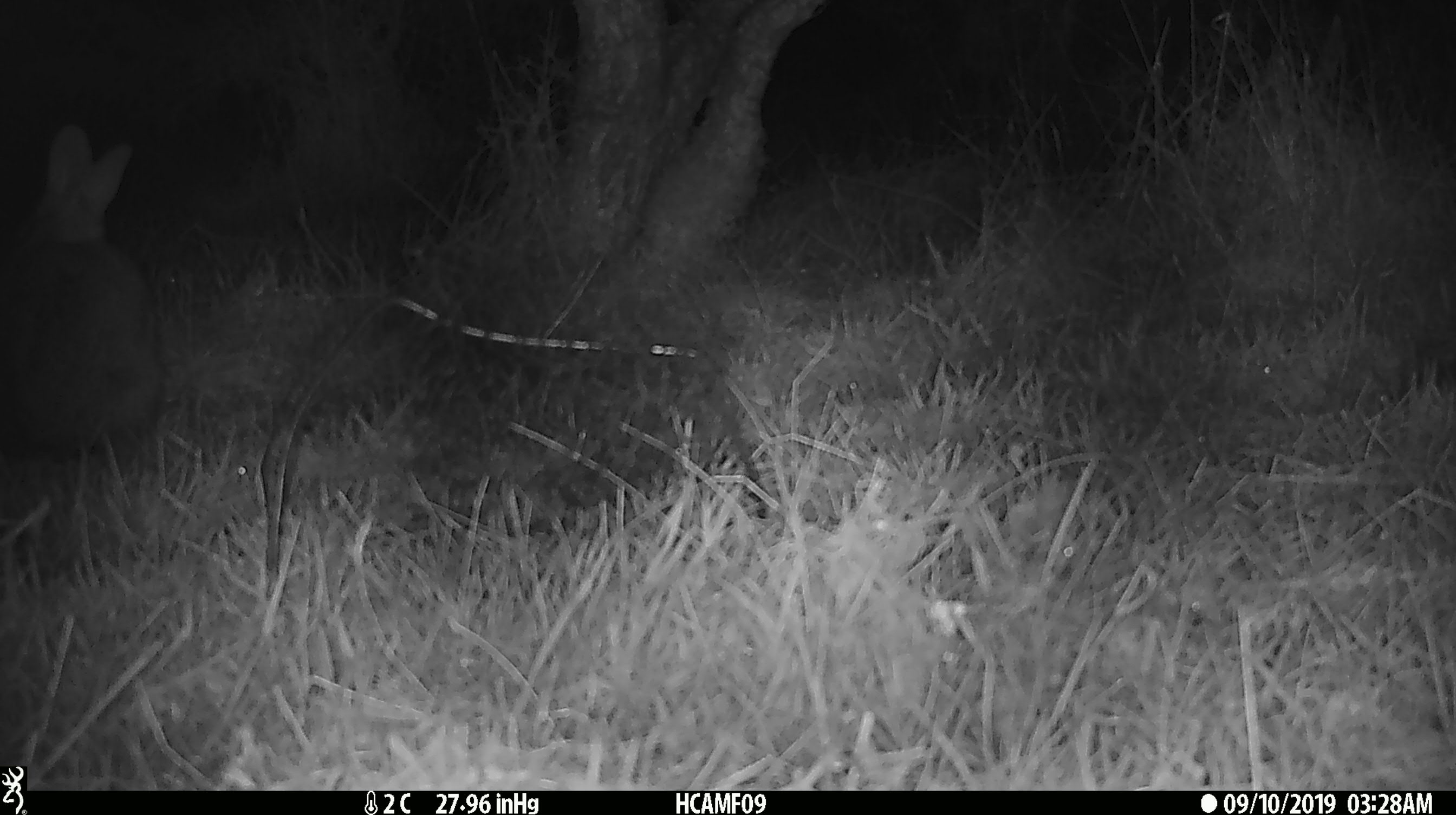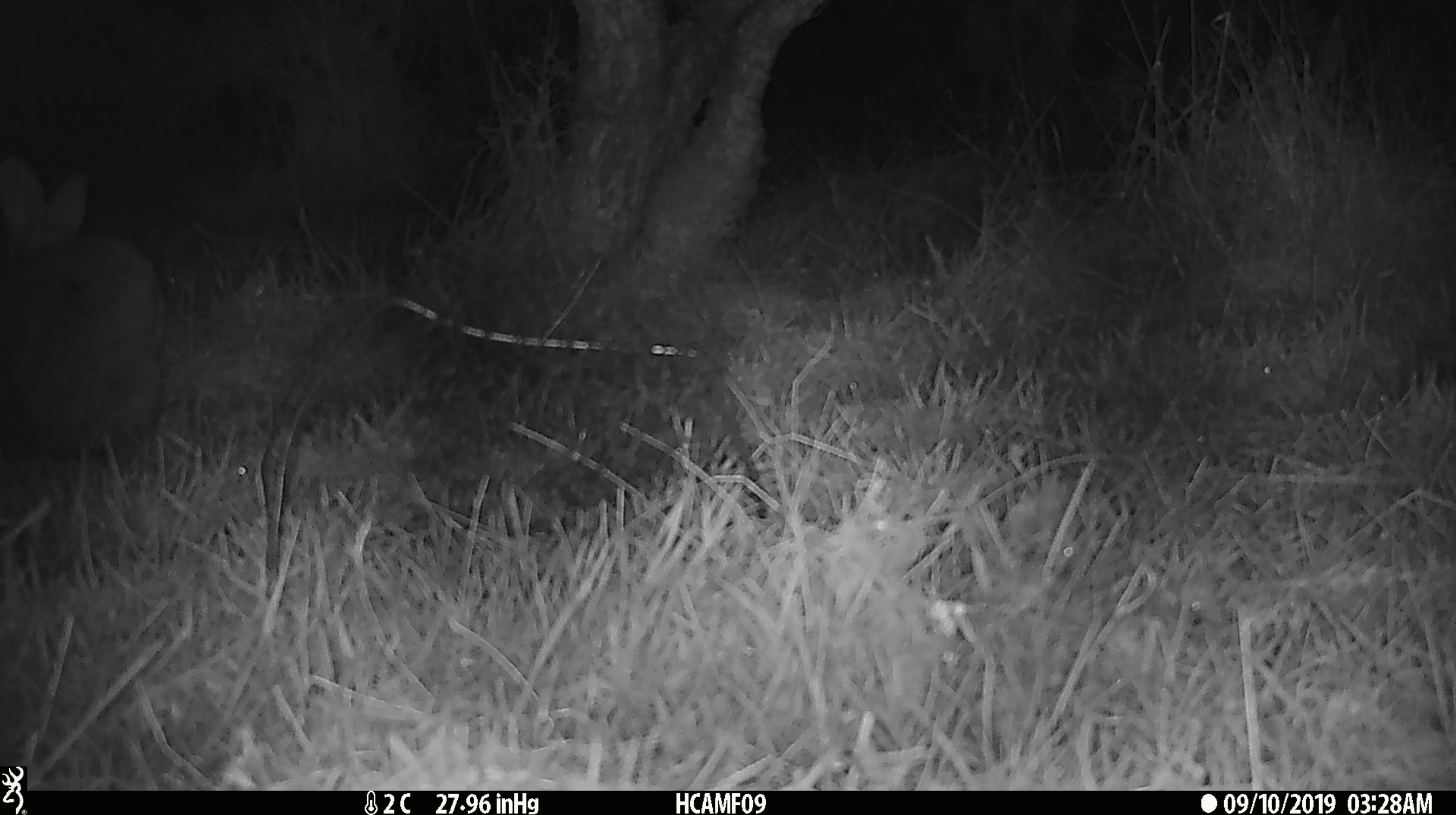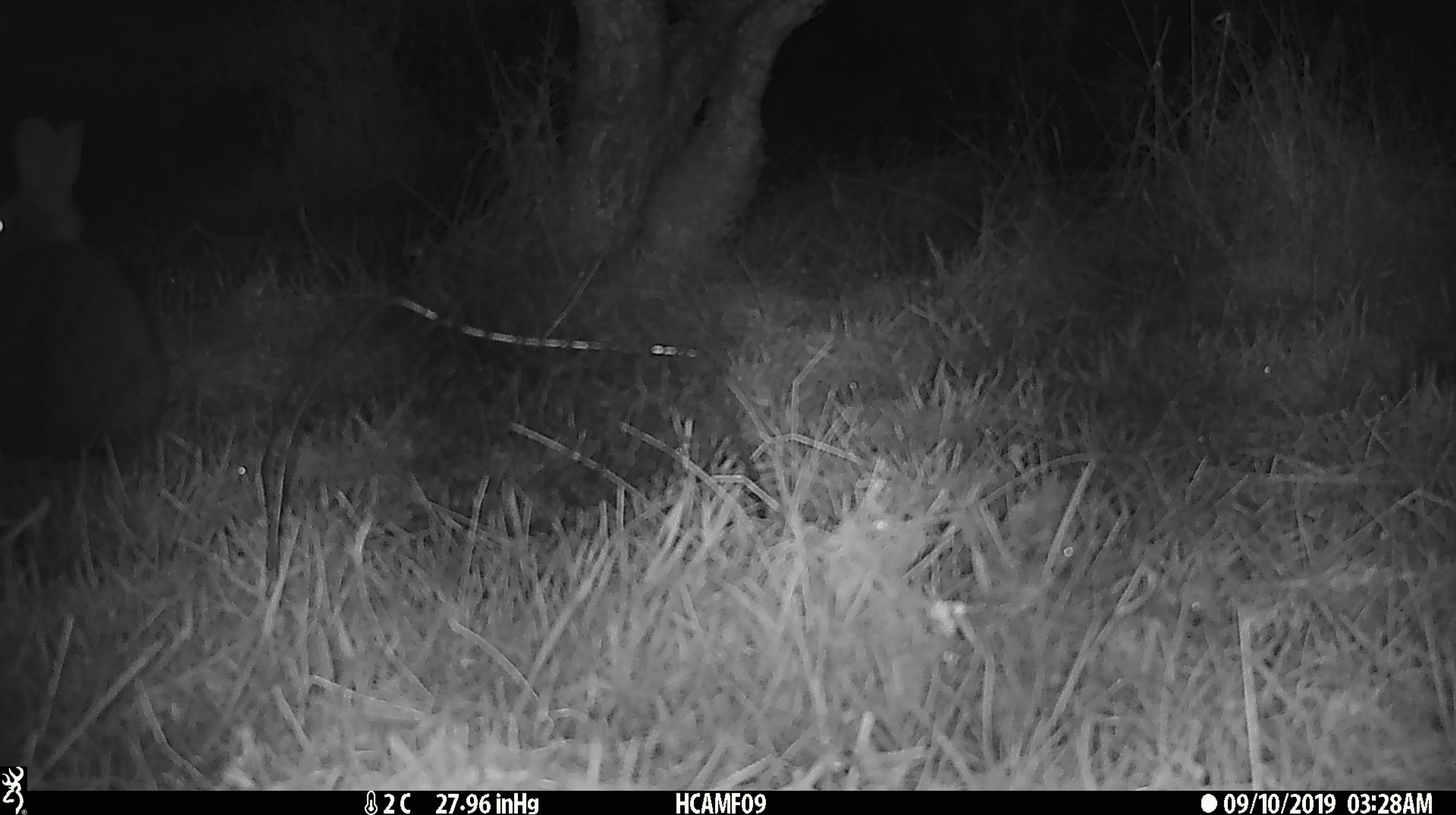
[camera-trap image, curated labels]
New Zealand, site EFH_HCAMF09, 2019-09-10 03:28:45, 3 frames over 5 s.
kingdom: Animalia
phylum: Chordata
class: Mammalia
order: Lagomorpha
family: Leporidae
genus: Oryctolagus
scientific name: Oryctolagus cuniculus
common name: european rabbit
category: rabbit